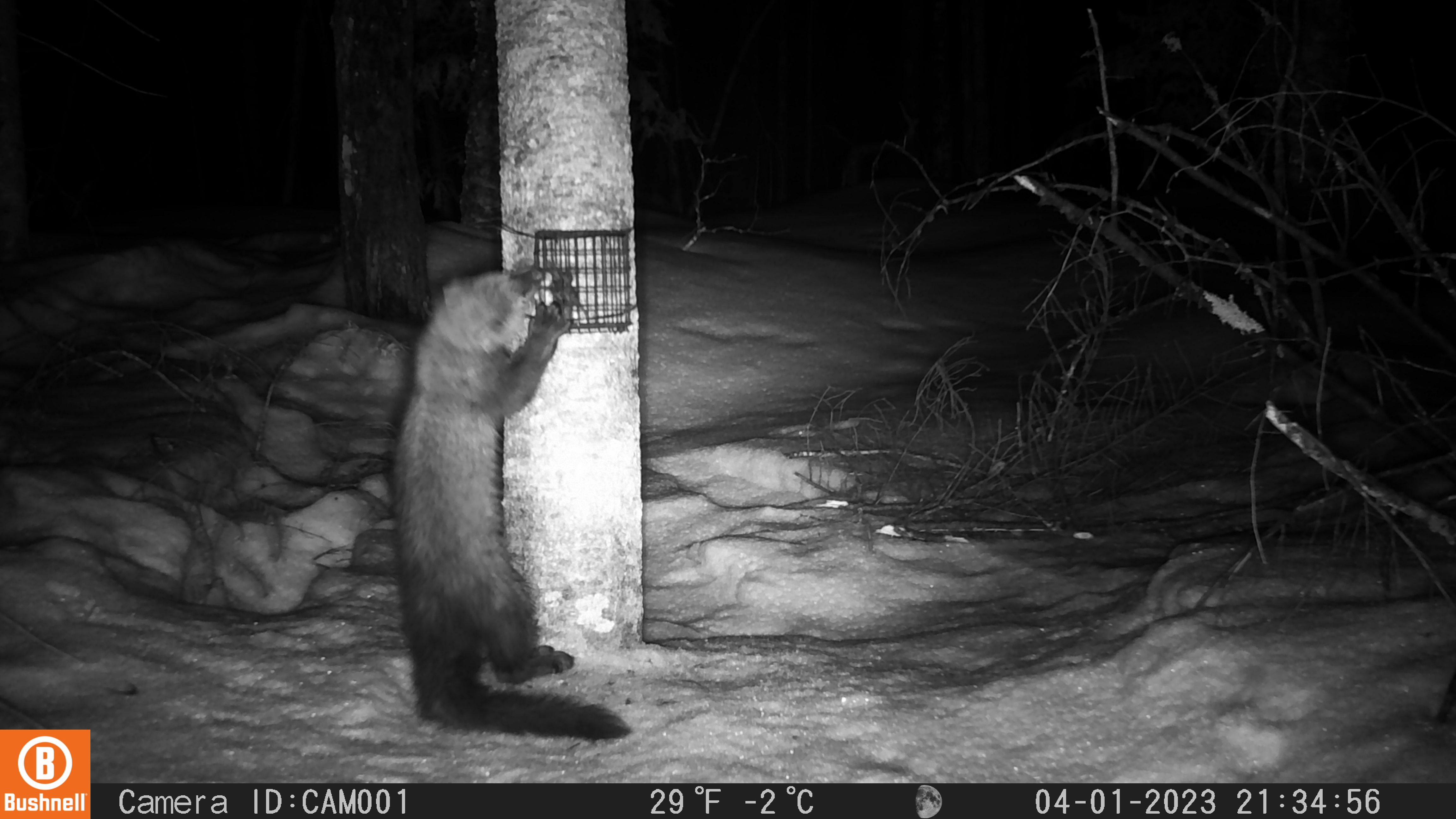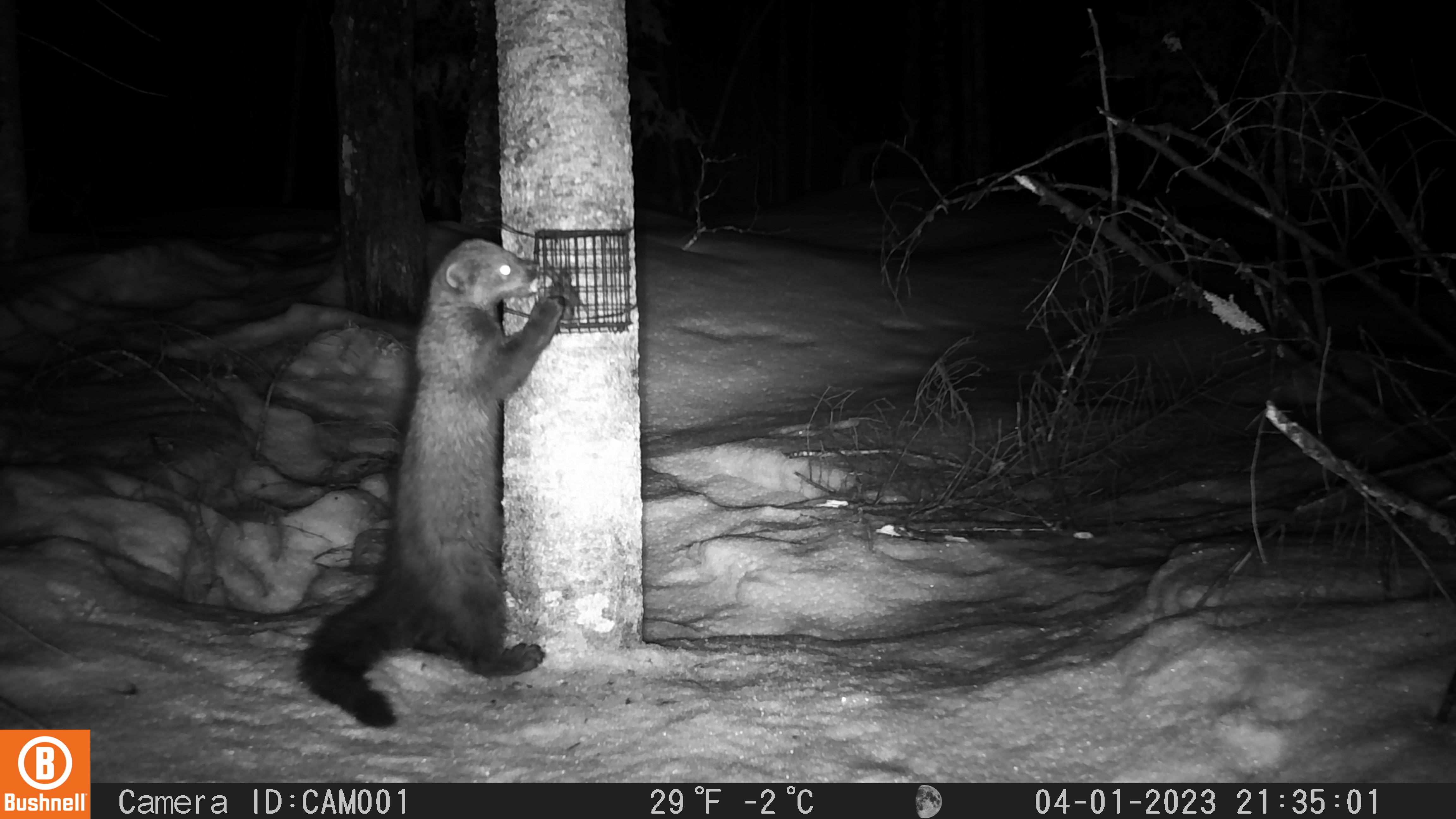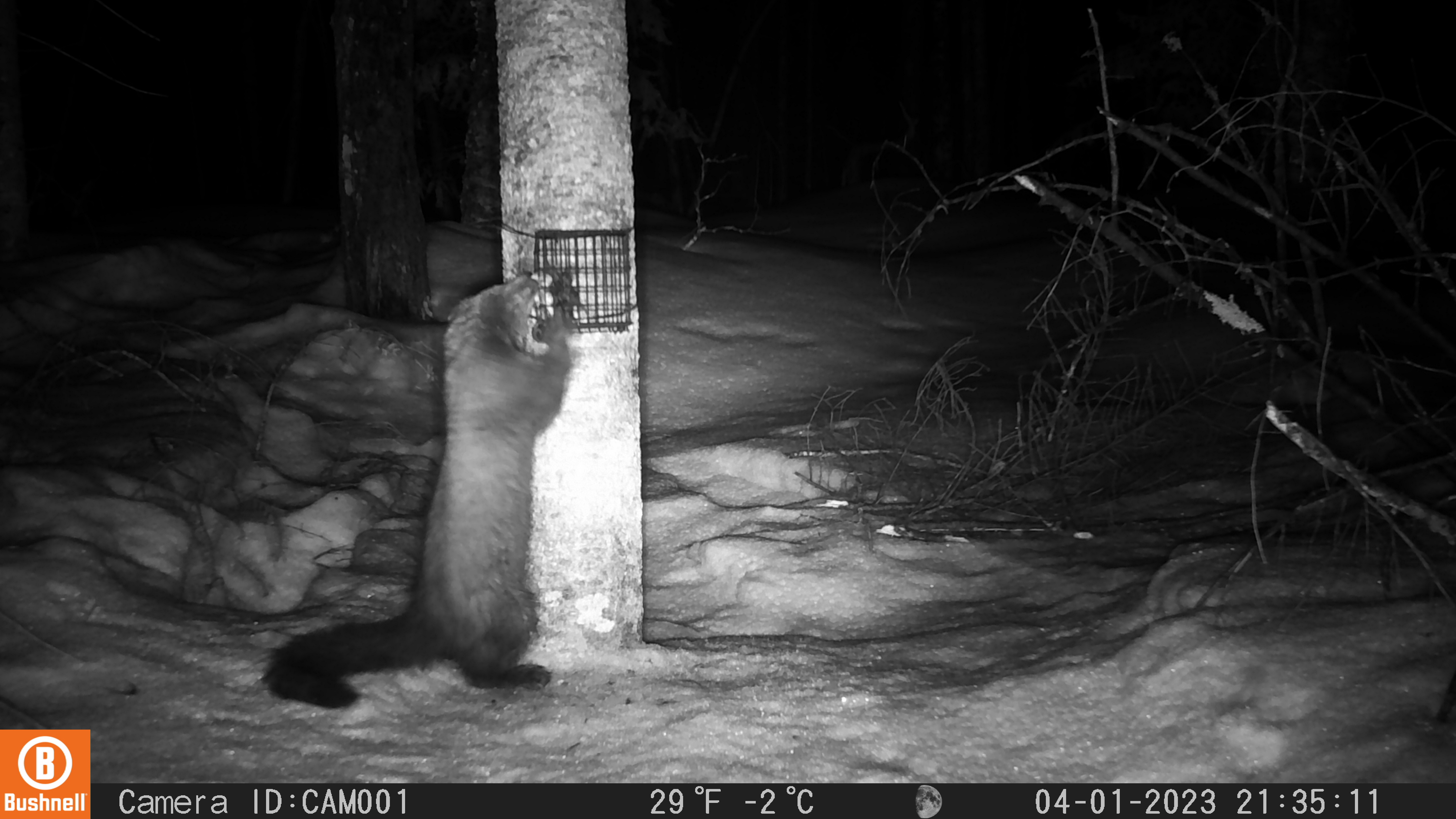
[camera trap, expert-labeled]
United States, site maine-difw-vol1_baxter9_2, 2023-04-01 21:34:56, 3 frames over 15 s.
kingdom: Animalia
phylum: Chordata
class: Mammalia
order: Carnivora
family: Mustelidae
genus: Pekania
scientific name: Pekania pennanti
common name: fisher